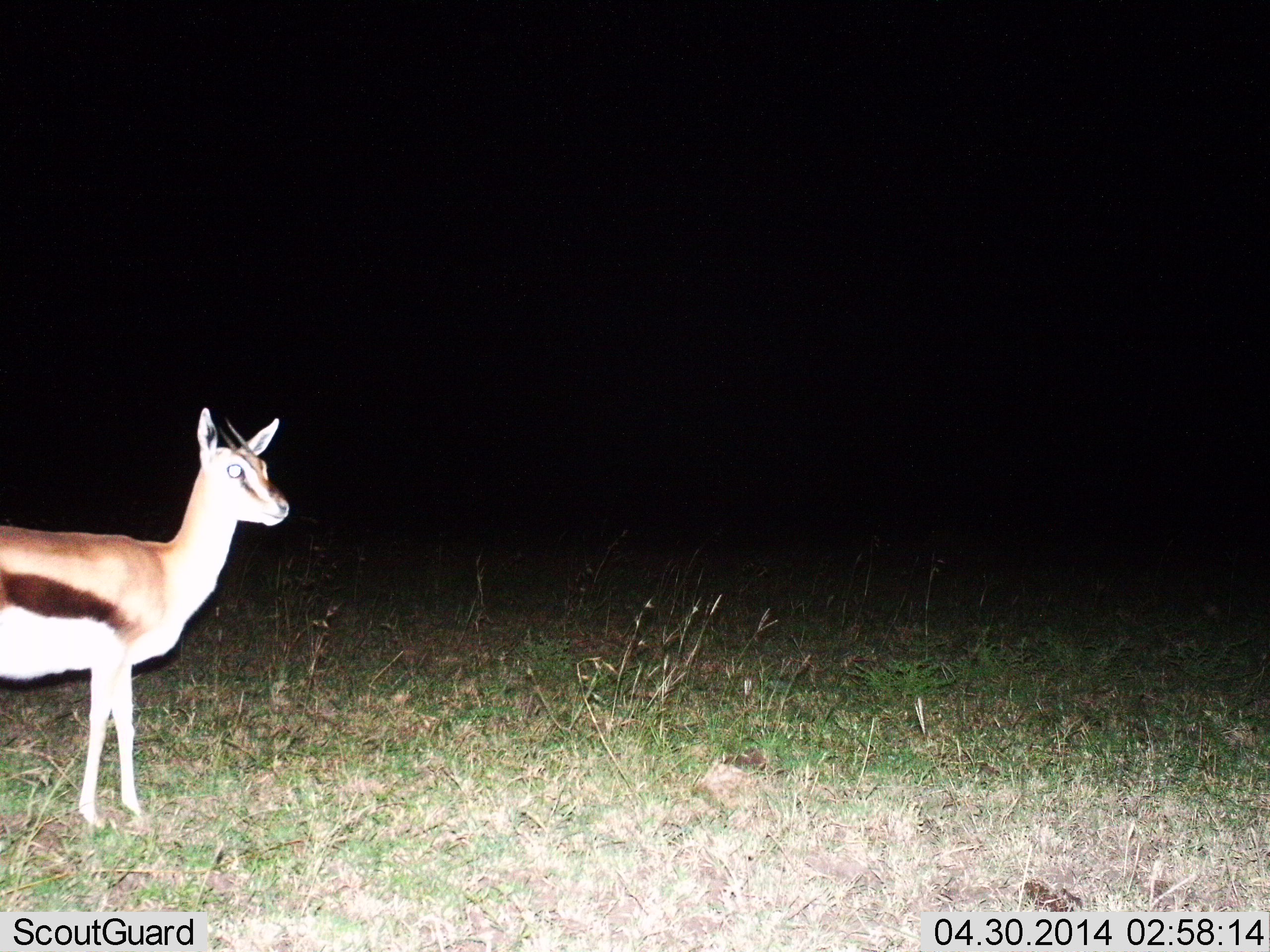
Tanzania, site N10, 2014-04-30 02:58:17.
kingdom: Animalia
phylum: Chordata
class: Mammalia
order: Artiodactyla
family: Bovidae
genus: Eudorcas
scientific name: Eudorcas thomsonii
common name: thomson's gazelle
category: gazellethomsons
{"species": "gazellethomsons (thomson's gazelle) (Eudorcas thomsonii)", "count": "1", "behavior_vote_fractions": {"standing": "90%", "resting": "0%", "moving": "10%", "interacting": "0%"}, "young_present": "0%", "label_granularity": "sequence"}